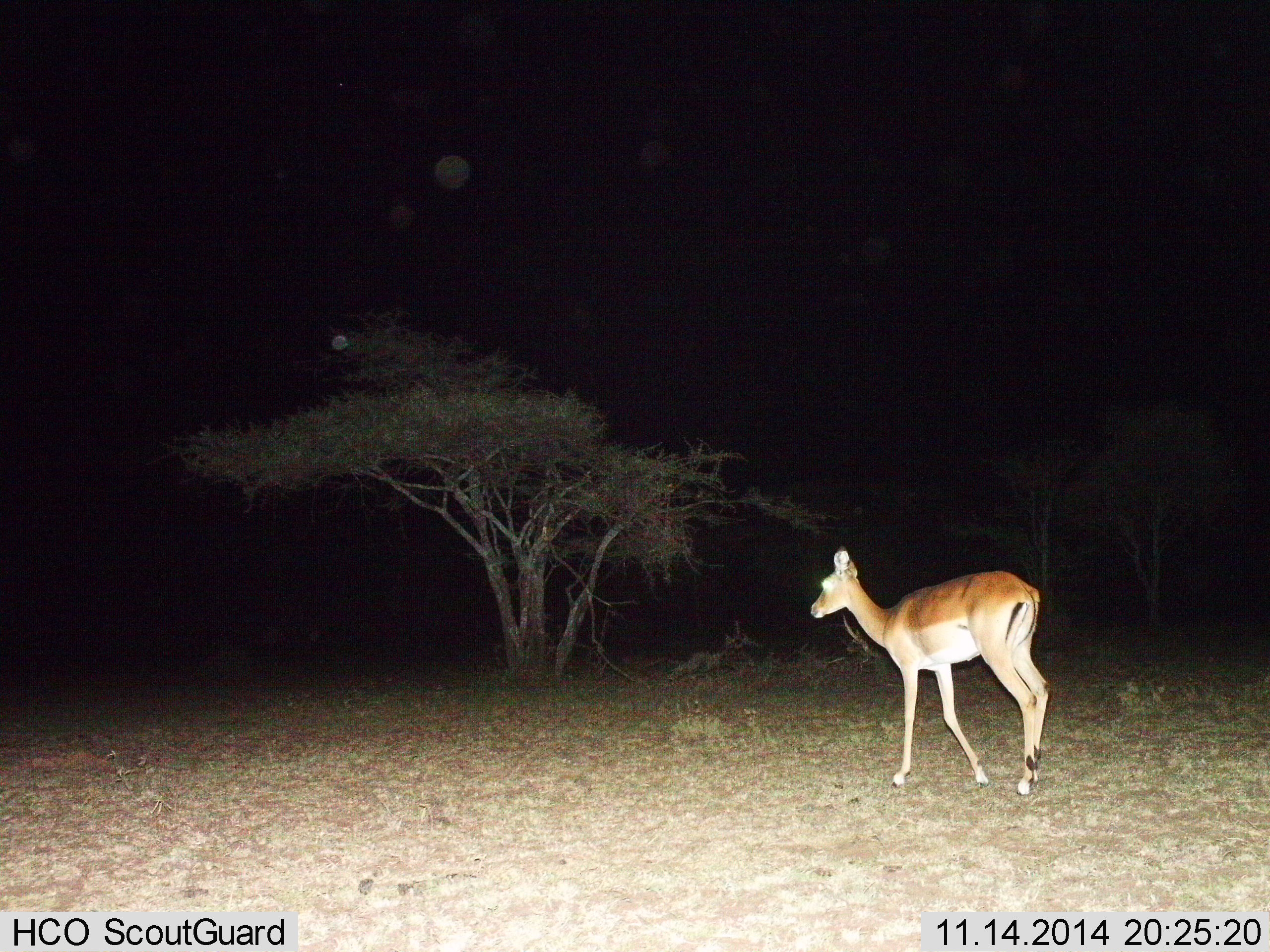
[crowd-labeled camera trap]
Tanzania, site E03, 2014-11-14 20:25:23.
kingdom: Animalia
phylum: Chordata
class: Mammalia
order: Artiodactyla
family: Bovidae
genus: Aepyceros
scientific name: Aepyceros melampus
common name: impala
Impala (Aepyceros melampus), count 1. Behavior (volunteer vote fractions): standing 20%, resting 0%, moving 80%, interacting 0%. Young present (vote fraction): 0%. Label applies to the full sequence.